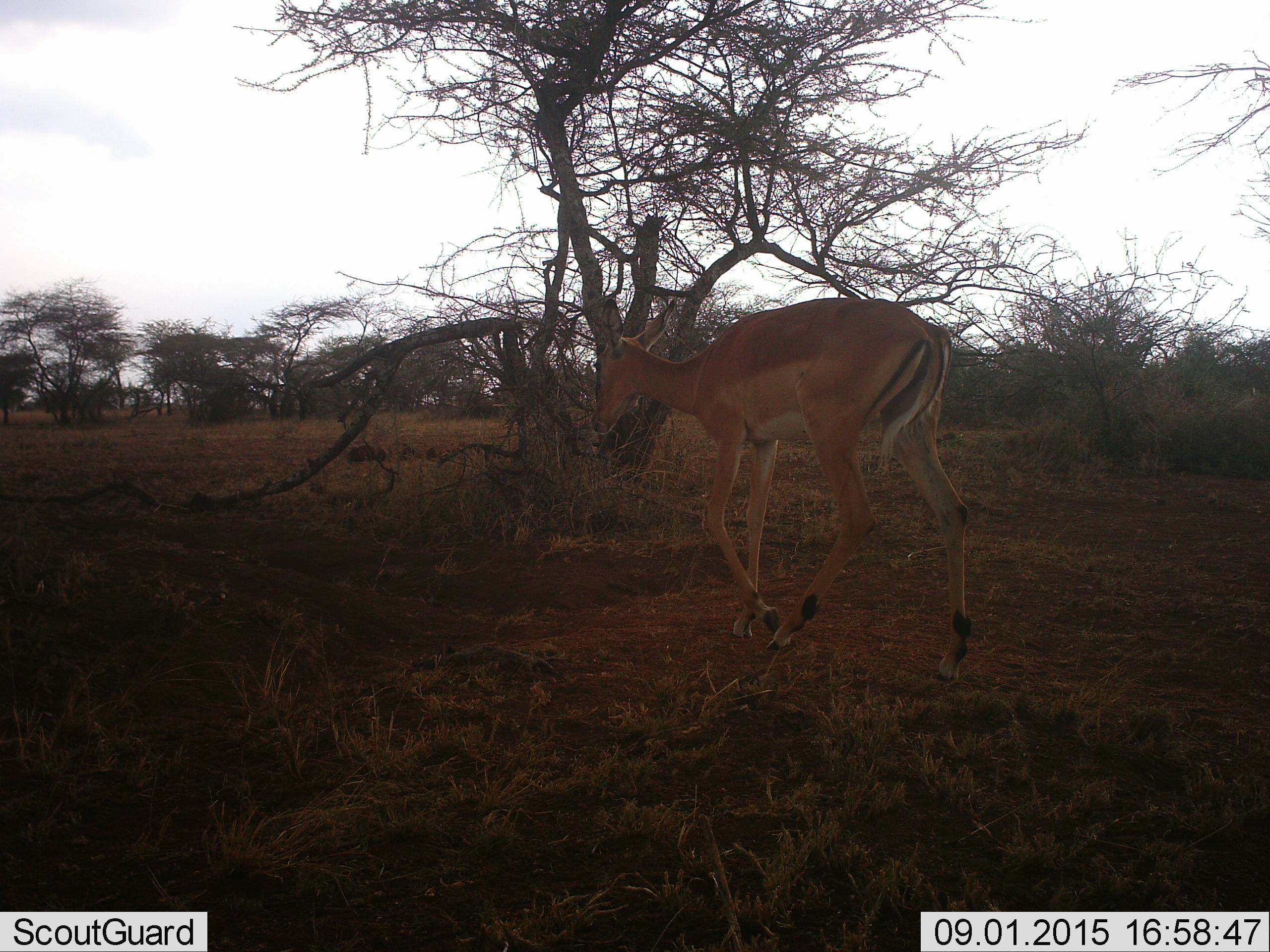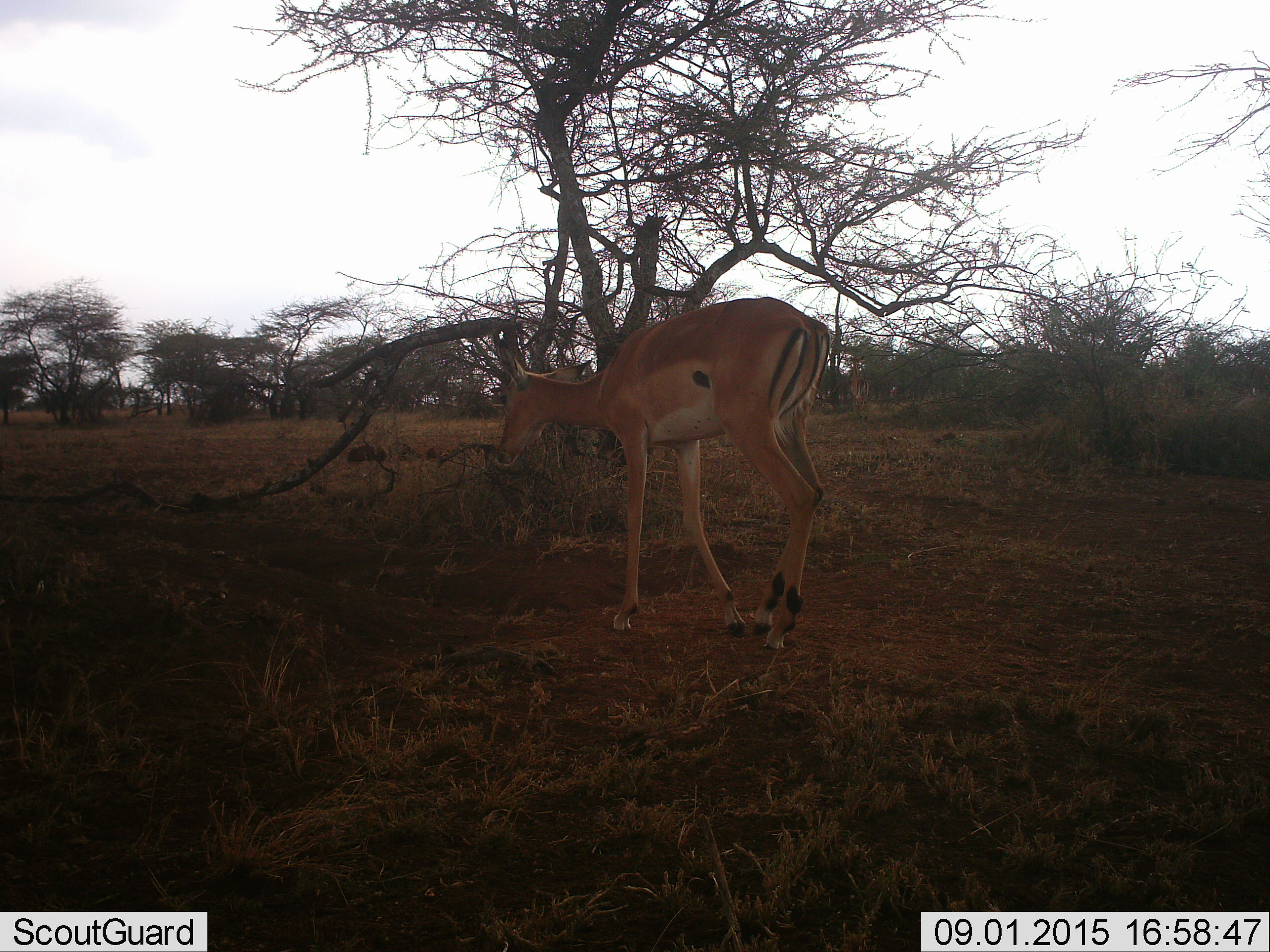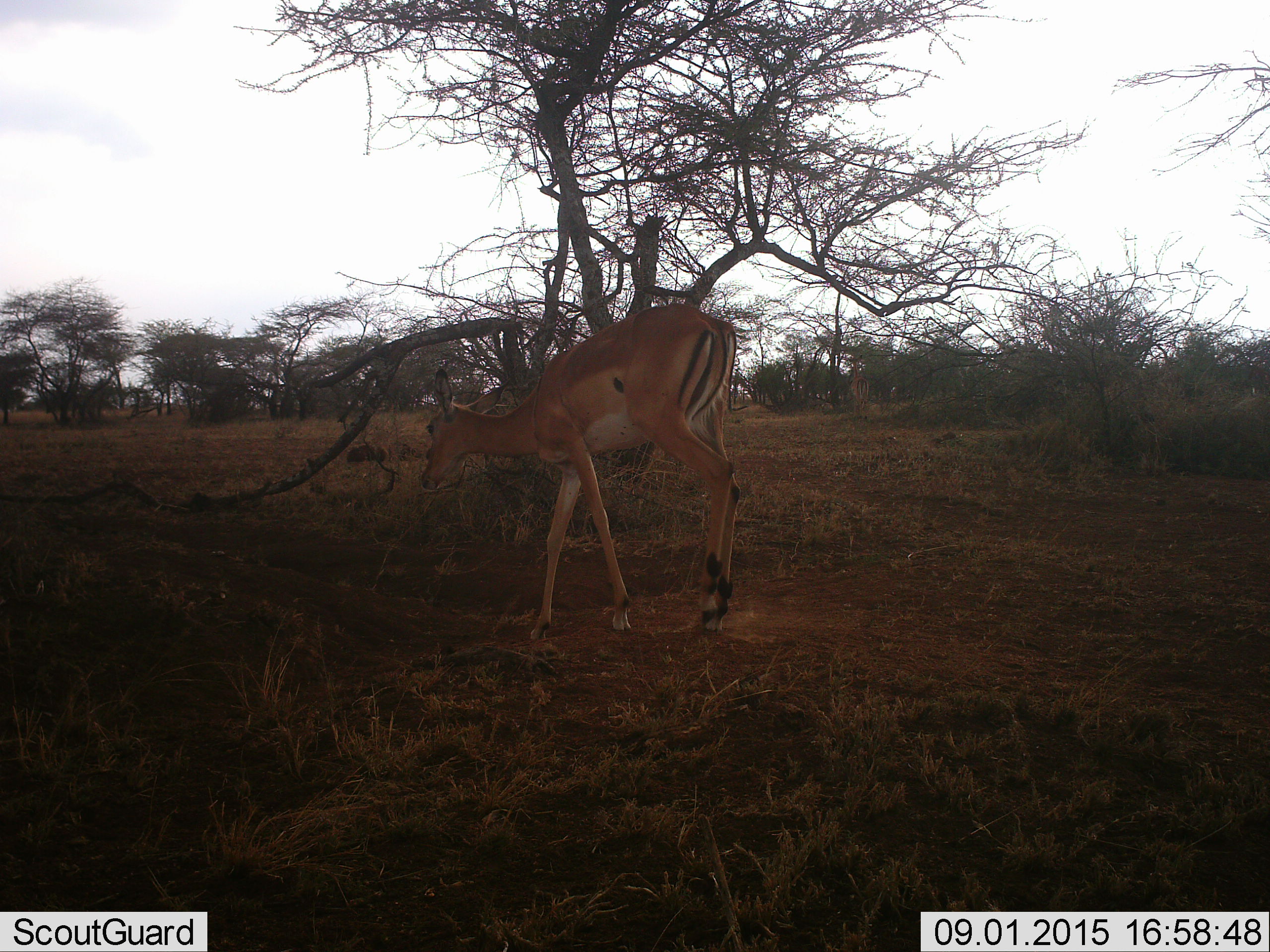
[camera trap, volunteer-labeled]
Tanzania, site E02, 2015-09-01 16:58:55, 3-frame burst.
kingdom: Animalia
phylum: Chordata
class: Mammalia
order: Artiodactyla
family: Bovidae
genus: Nanger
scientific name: Nanger granti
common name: grant's gazelle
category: gazellegrants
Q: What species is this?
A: Gazellegrants (grant's gazelle) (Nanger granti).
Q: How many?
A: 1.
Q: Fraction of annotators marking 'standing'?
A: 0%.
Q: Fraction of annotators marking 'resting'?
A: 0%.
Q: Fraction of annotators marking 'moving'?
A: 100%.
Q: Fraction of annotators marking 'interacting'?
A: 0%.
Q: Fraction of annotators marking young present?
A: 0%.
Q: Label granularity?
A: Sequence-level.